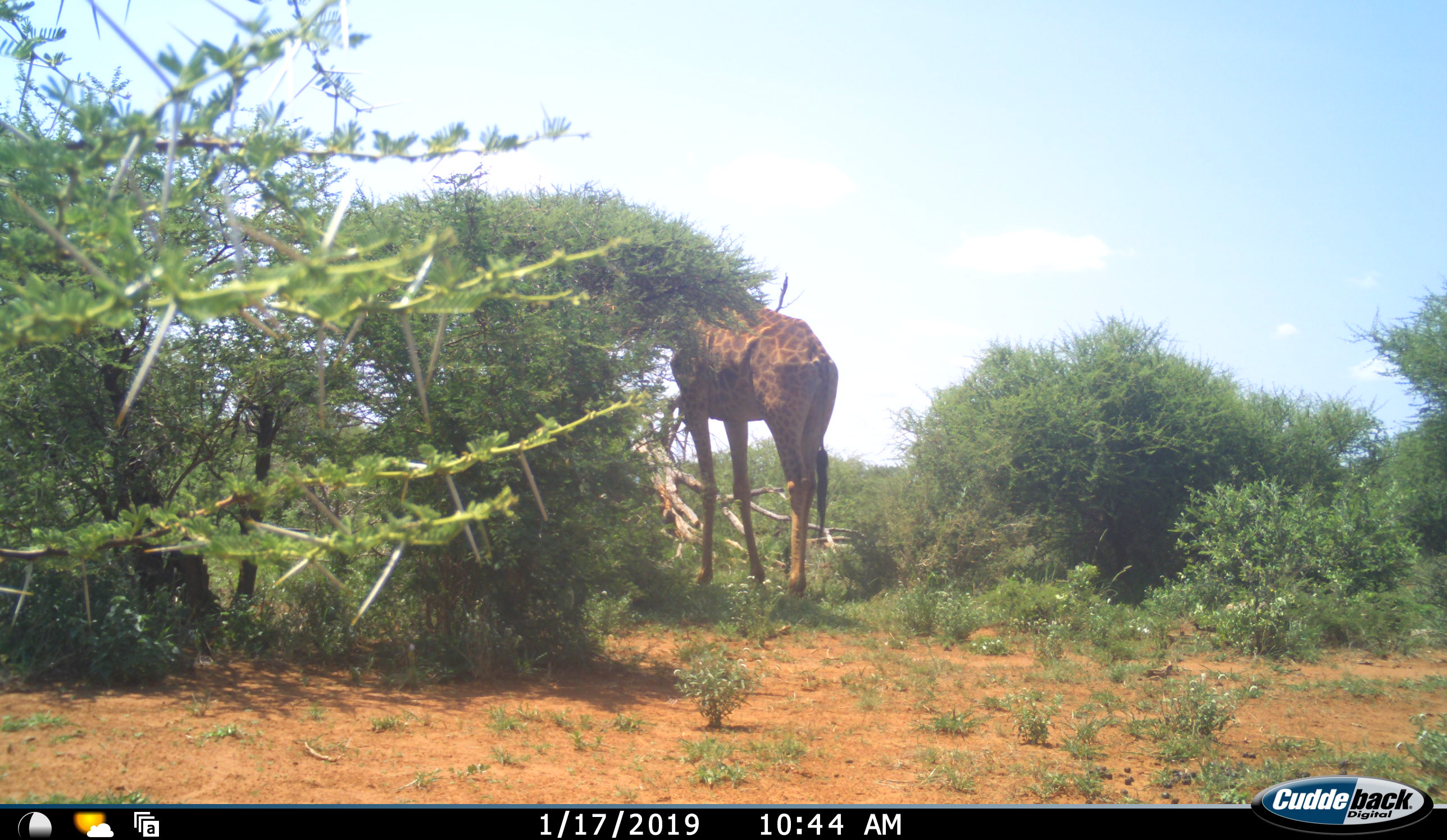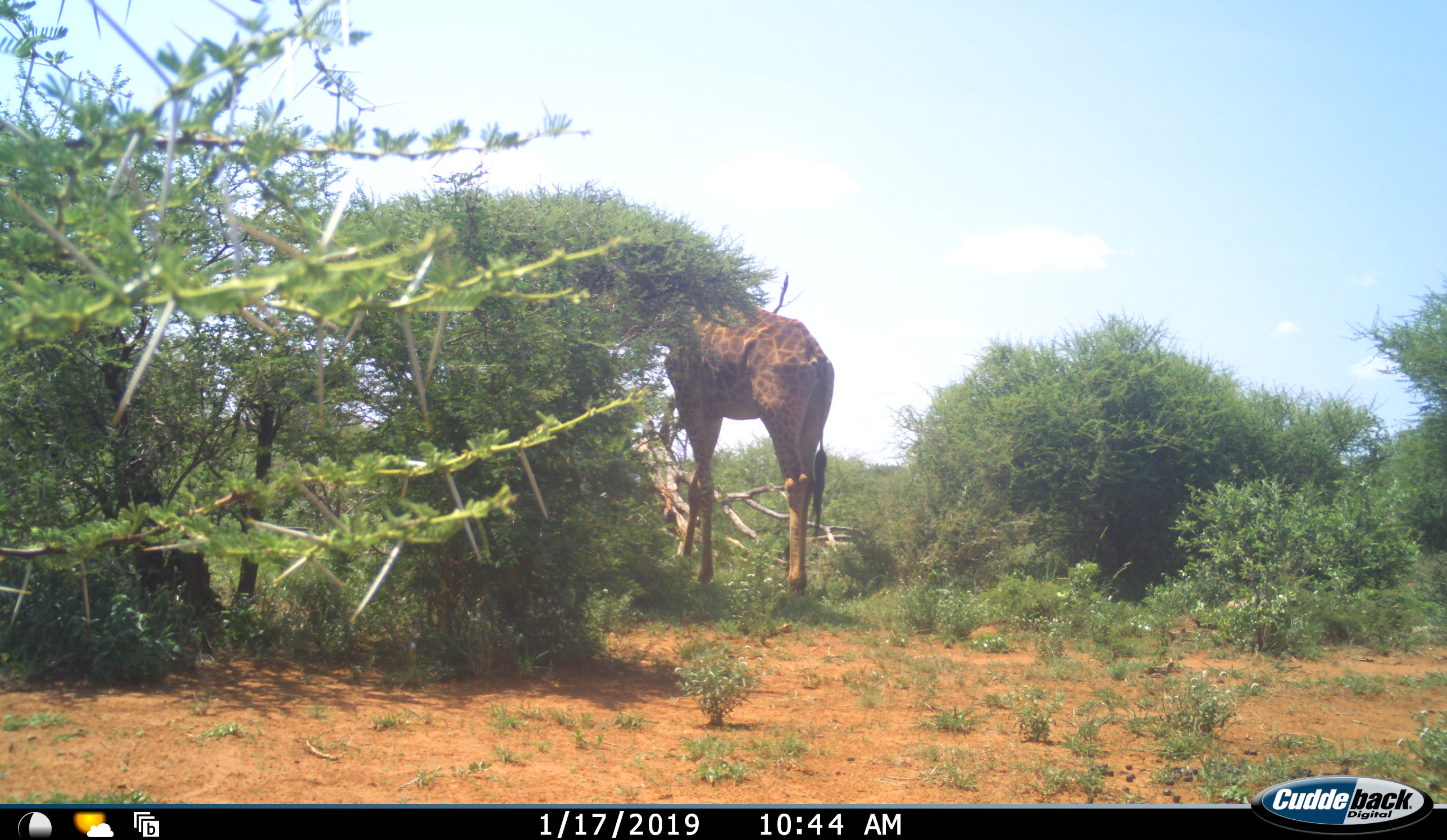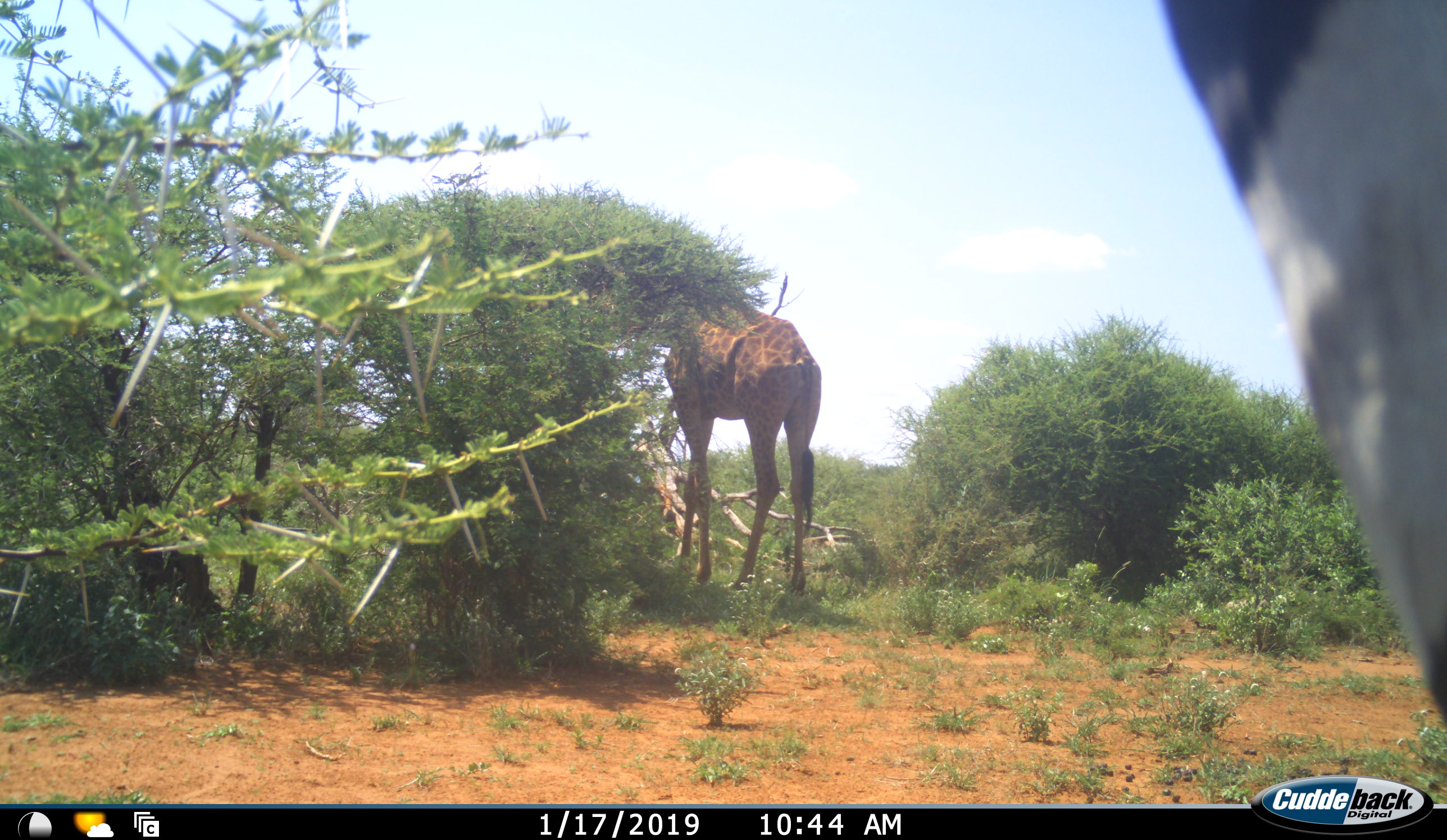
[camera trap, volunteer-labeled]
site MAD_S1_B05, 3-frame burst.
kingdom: Animalia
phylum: Chordata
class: Mammalia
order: Artiodactyla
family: Giraffidae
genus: Giraffa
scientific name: Giraffa camelopardalis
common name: giraffe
Giraffe (Giraffa camelopardalis), count 1. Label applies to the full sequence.